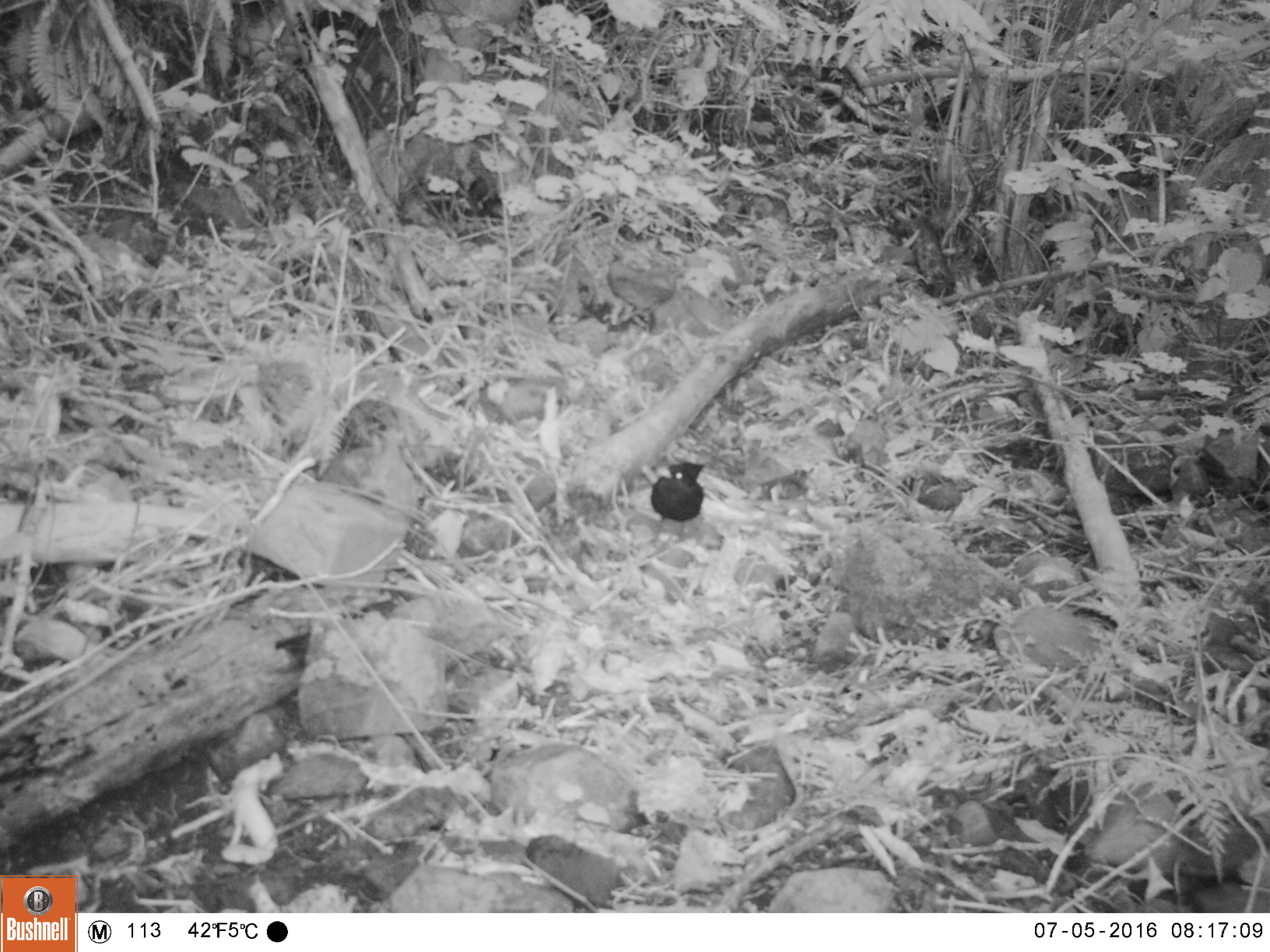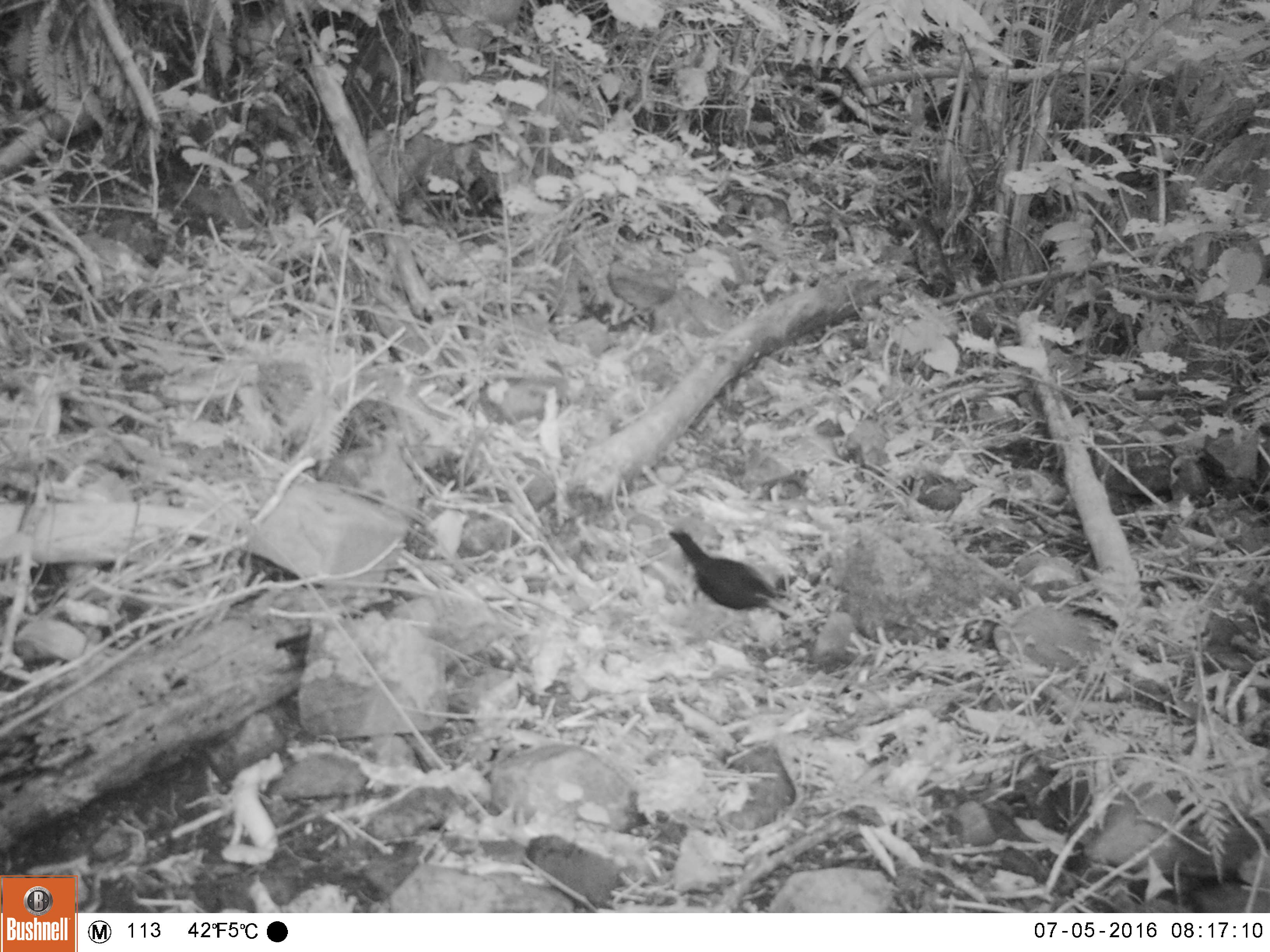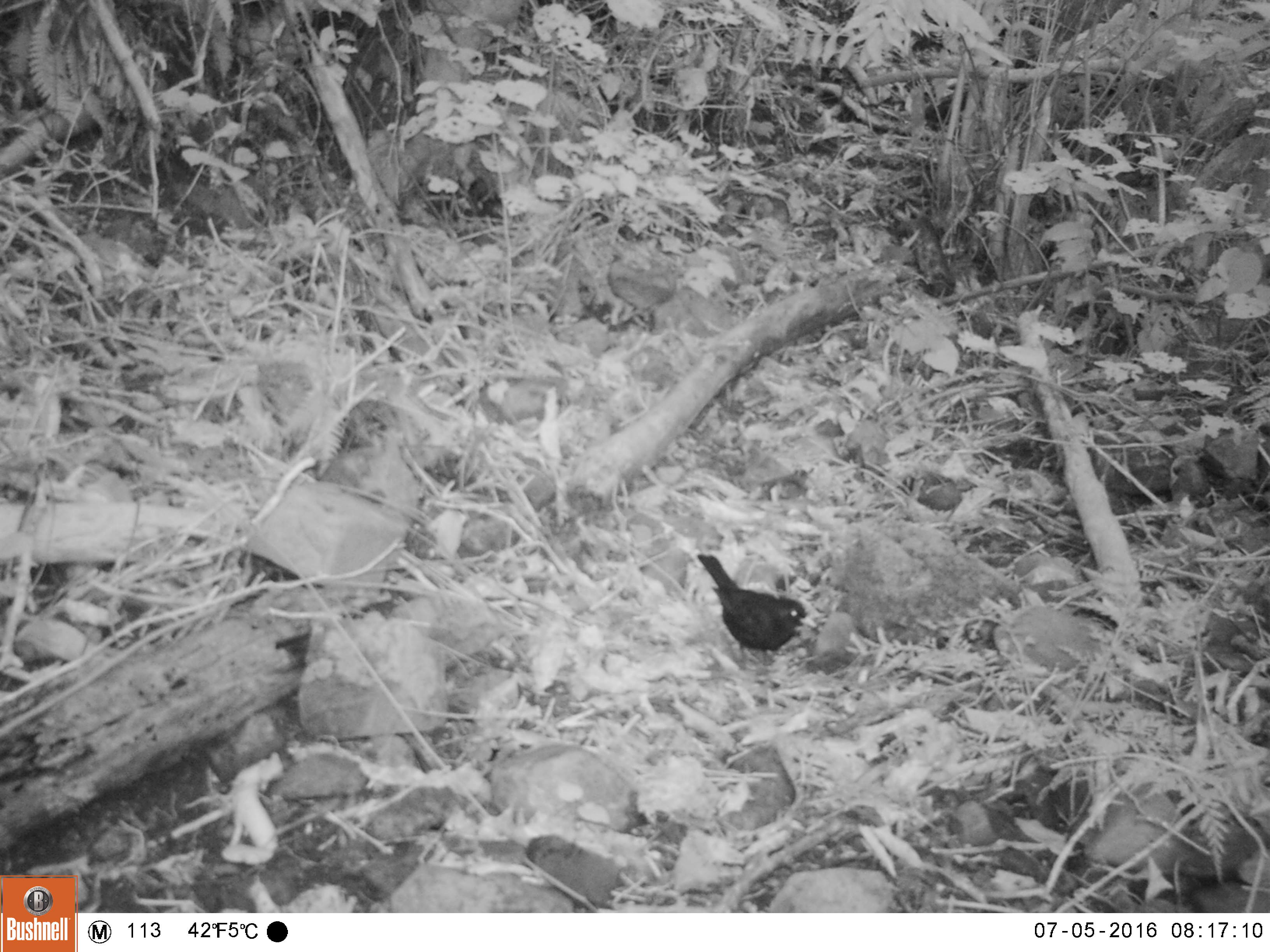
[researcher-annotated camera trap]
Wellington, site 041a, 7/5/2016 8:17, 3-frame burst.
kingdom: Animalia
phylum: Chordata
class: Aves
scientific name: Aves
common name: bird